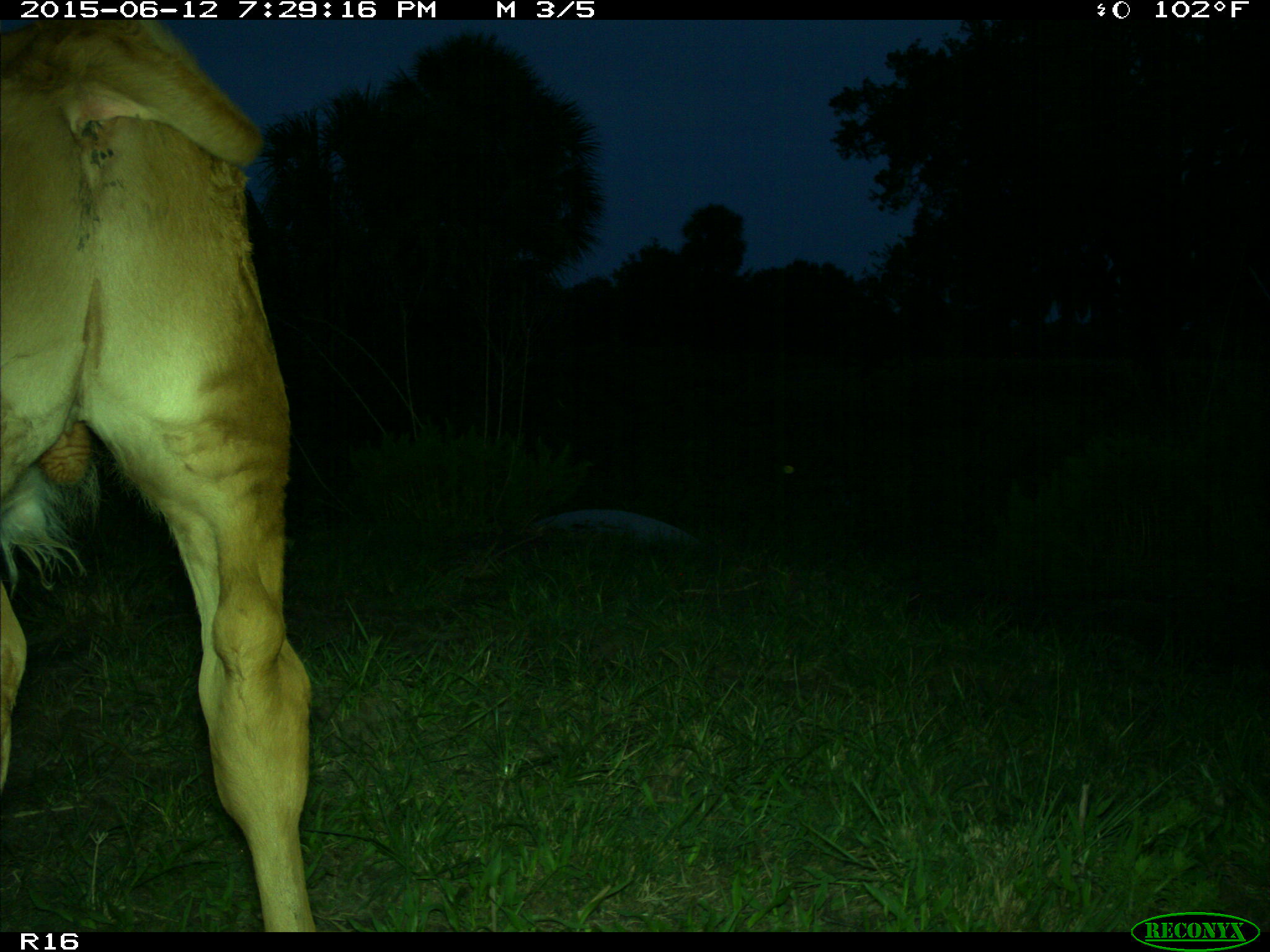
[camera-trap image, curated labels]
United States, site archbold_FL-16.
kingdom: Animalia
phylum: Chordata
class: Mammalia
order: Artiodactyla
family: Bovidae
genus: Bos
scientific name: Bos taurus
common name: domestic cow